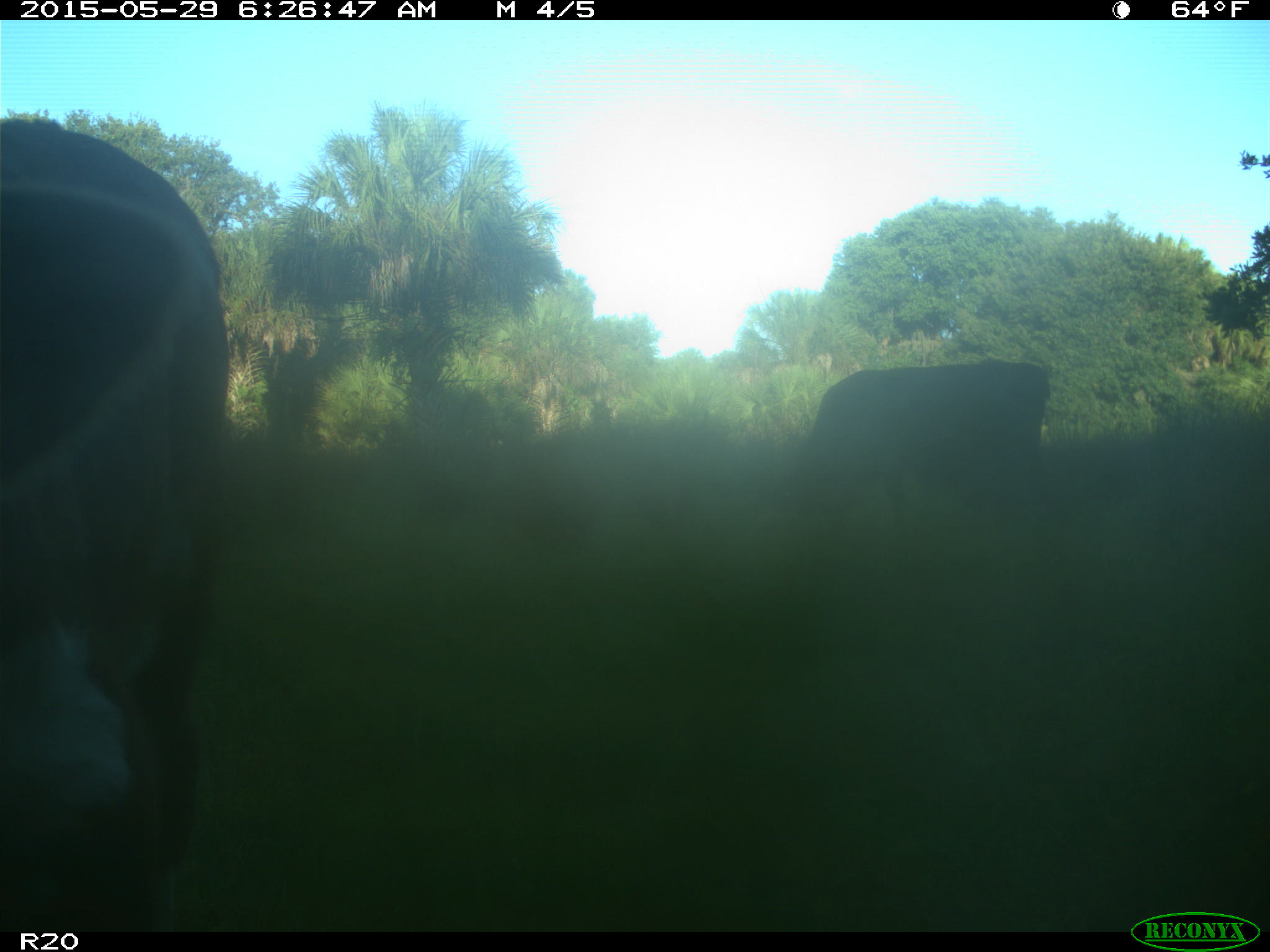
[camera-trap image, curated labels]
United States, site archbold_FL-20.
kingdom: Animalia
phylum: Chordata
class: Mammalia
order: Artiodactyla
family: Bovidae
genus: Bos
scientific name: Bos taurus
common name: domestic cow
Bos taurus (domestic cow).